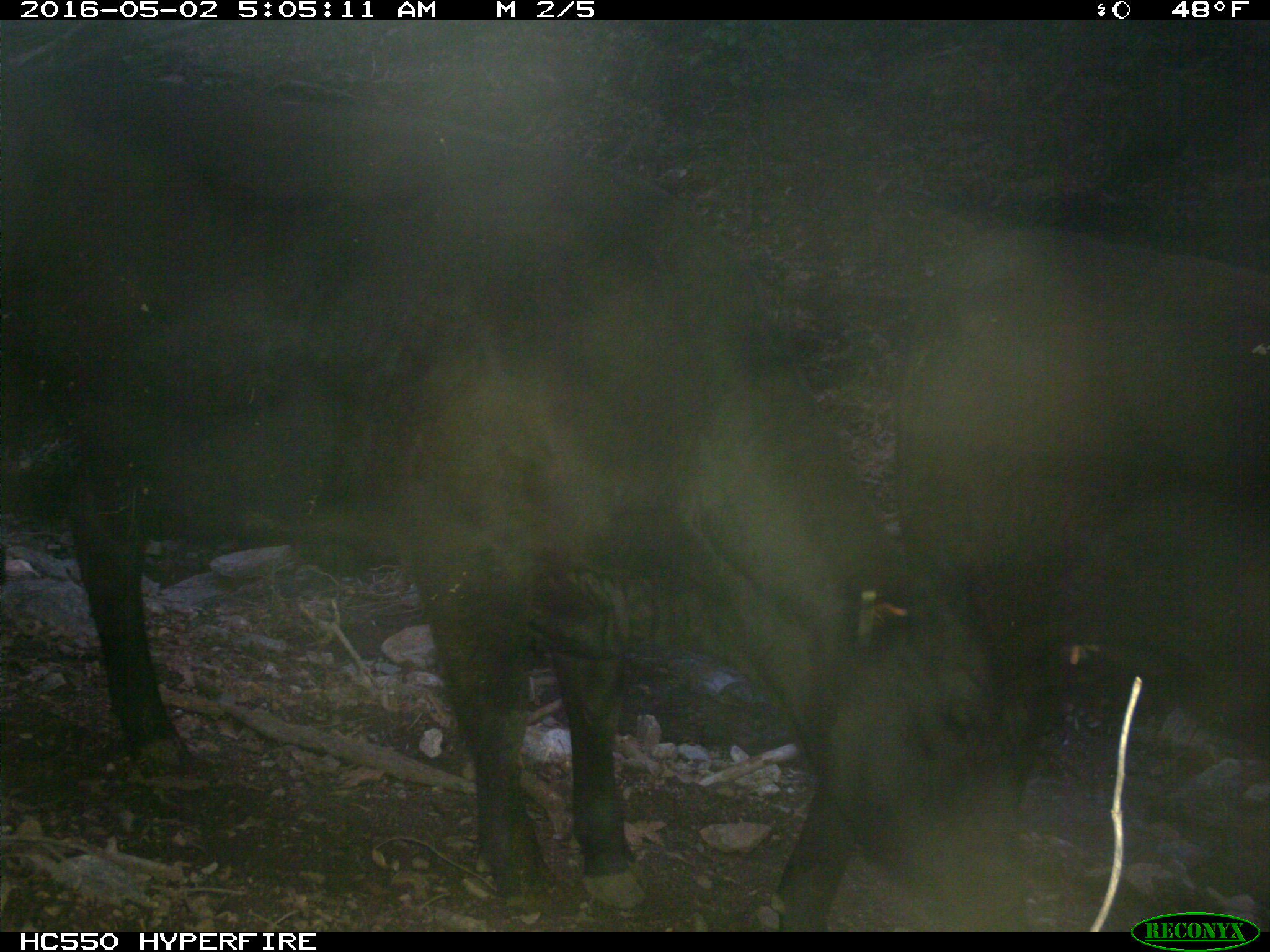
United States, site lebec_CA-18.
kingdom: Animalia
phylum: Chordata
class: Mammalia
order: Artiodactyla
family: Bovidae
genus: Bos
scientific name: Bos taurus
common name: domestic cow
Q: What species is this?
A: Bos taurus (domestic cow).